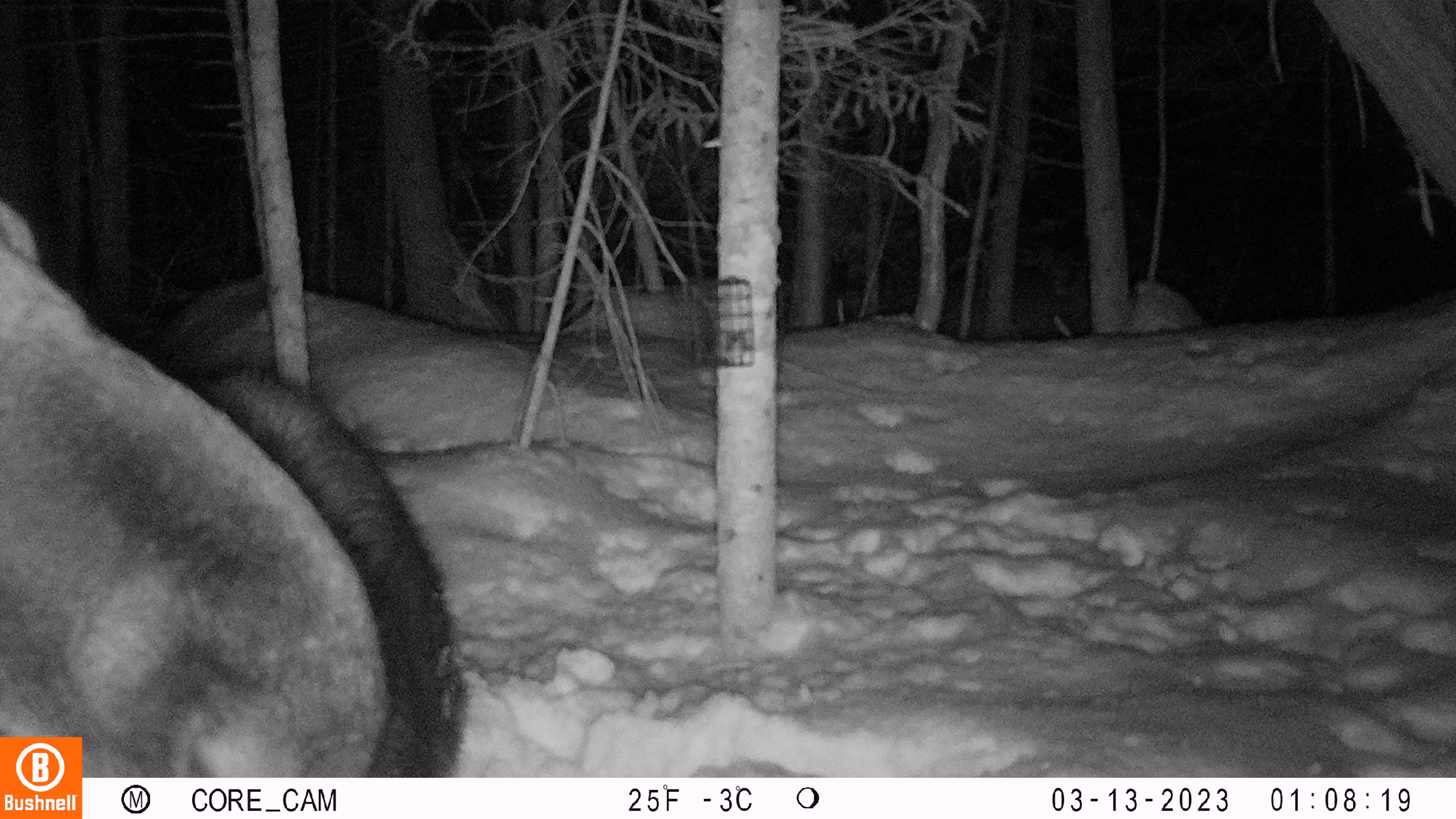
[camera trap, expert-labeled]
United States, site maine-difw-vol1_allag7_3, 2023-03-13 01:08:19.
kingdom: Animalia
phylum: Chordata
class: Mammalia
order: Artiodactyla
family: Cervidae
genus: Alces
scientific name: Alces alces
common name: moose